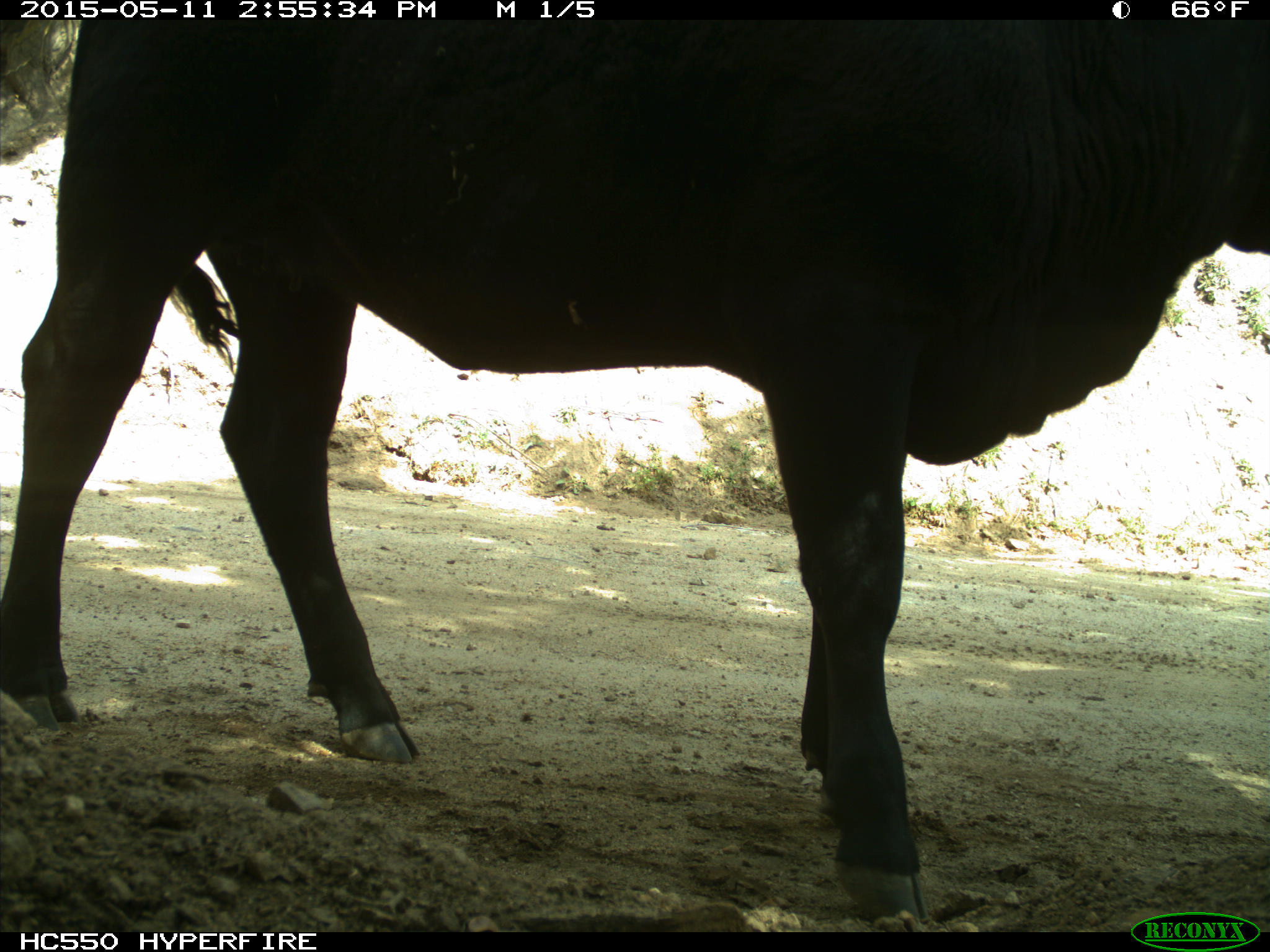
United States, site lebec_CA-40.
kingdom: Animalia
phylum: Chordata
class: Mammalia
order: Artiodactyla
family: Bovidae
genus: Bos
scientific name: Bos taurus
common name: domestic cow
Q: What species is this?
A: Bos taurus (domestic cow).